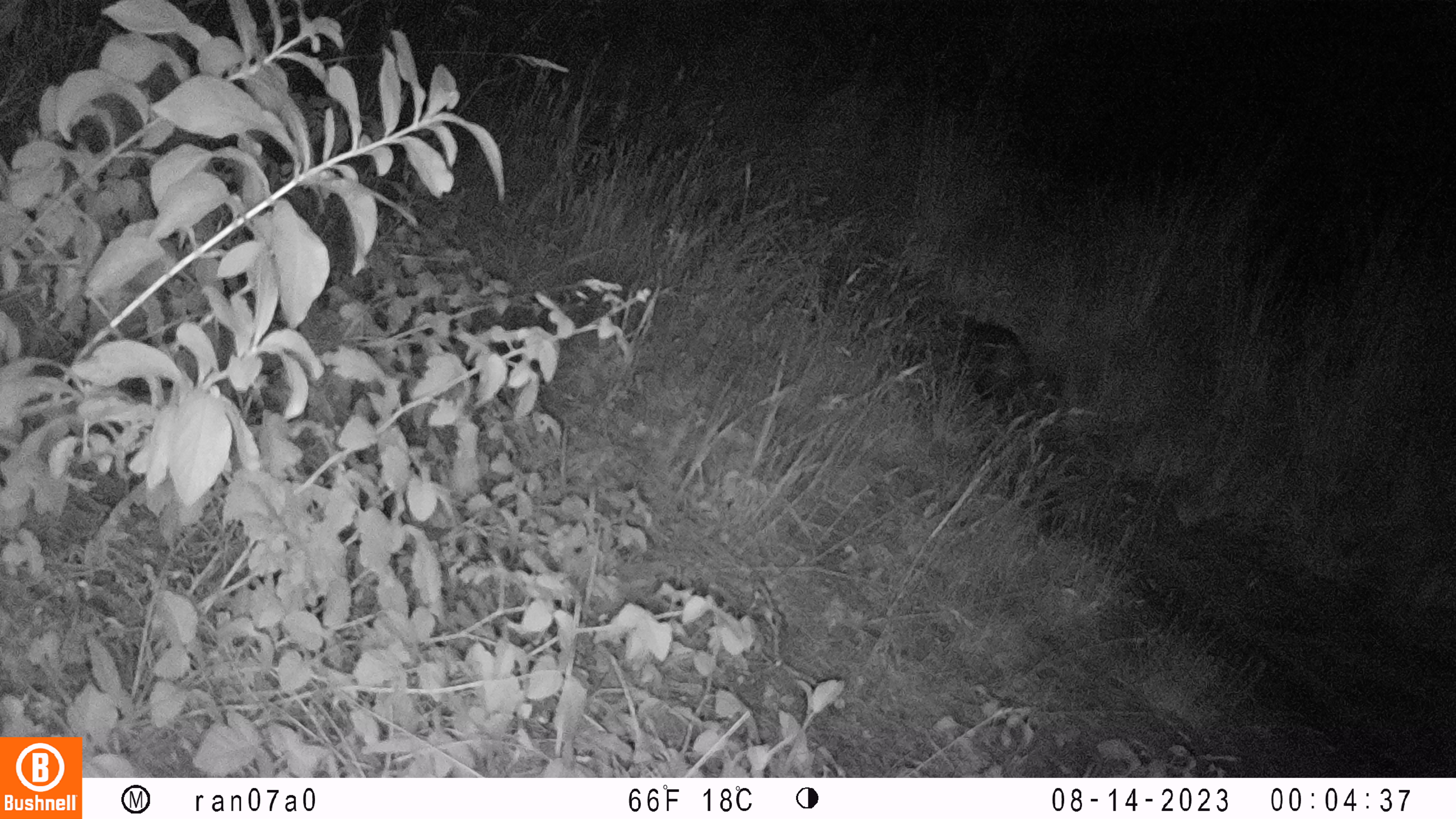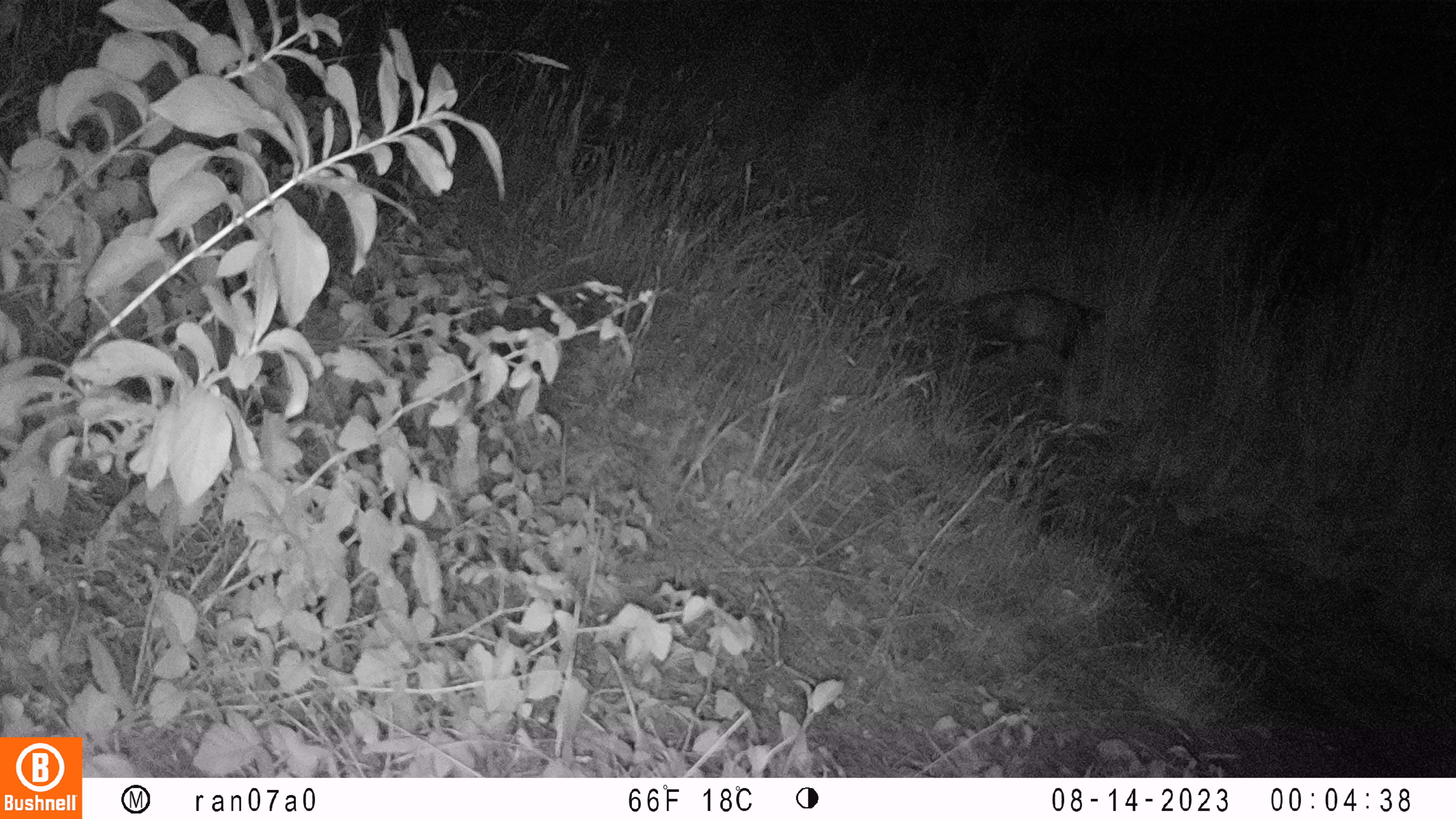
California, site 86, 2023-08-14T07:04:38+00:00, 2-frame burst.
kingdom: Animalia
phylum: Chordata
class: Mammalia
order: Didelphimorphia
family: Didelphidae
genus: Didelphis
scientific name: Didelphis virginiana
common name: virginia opossum